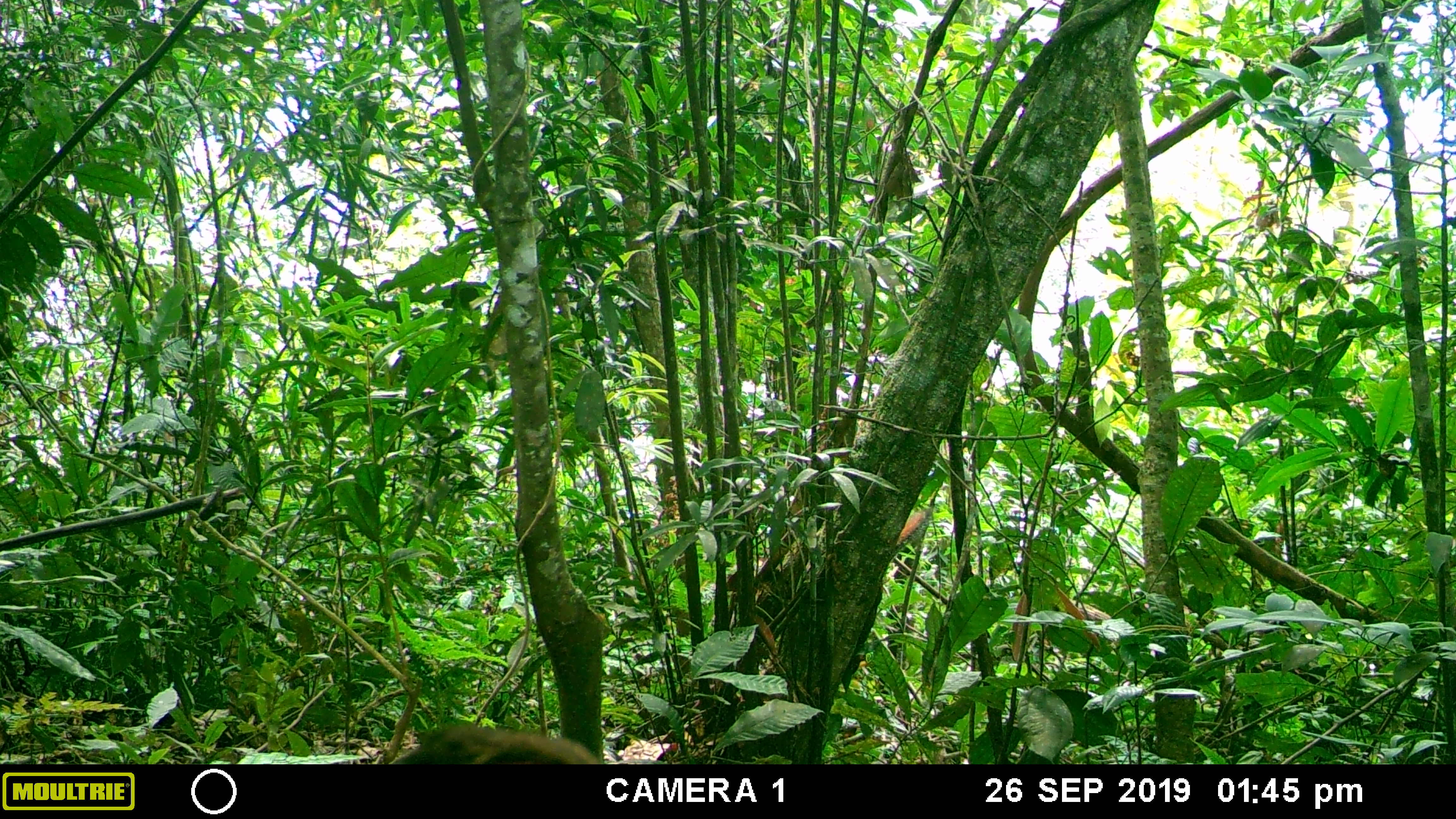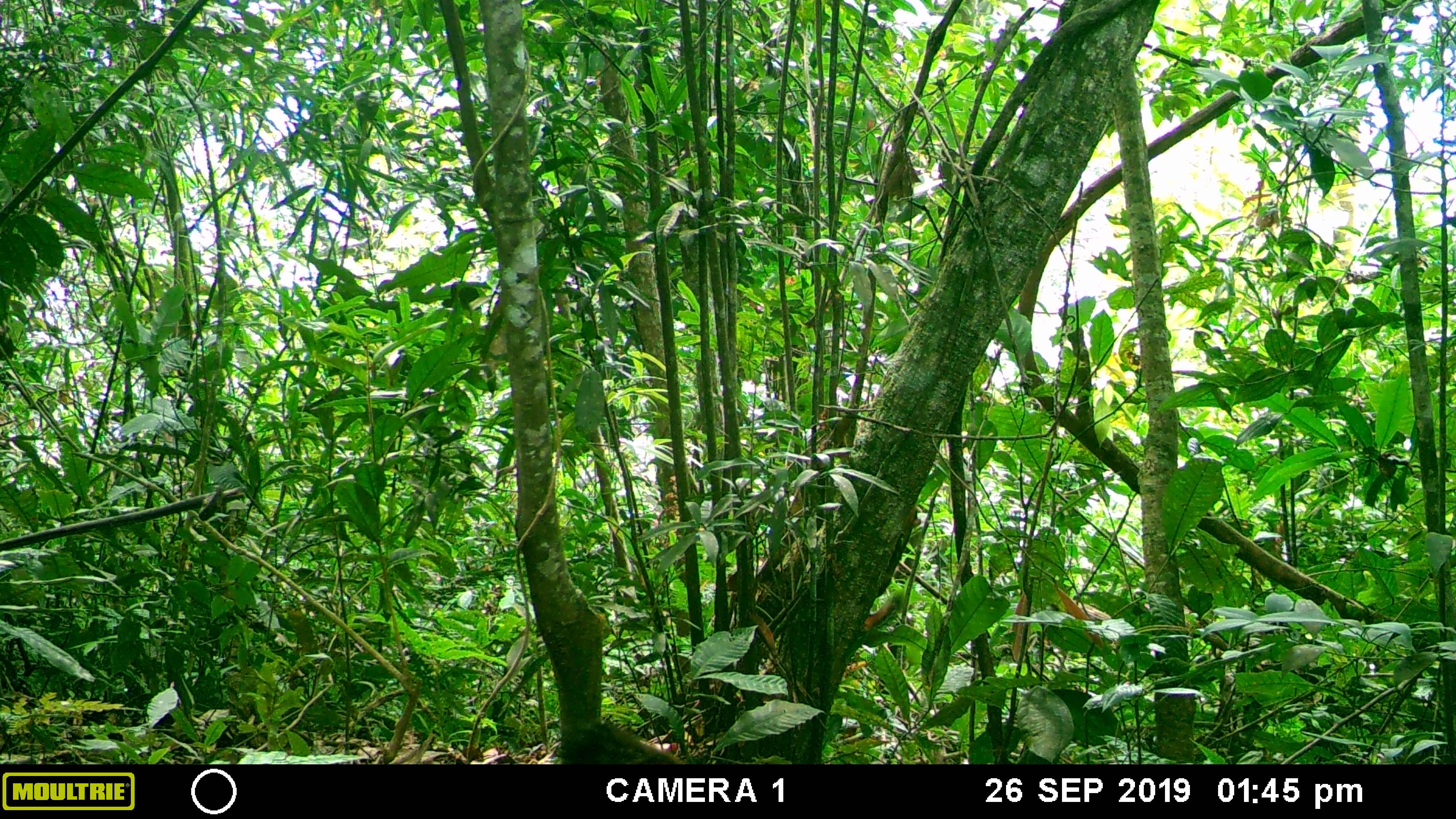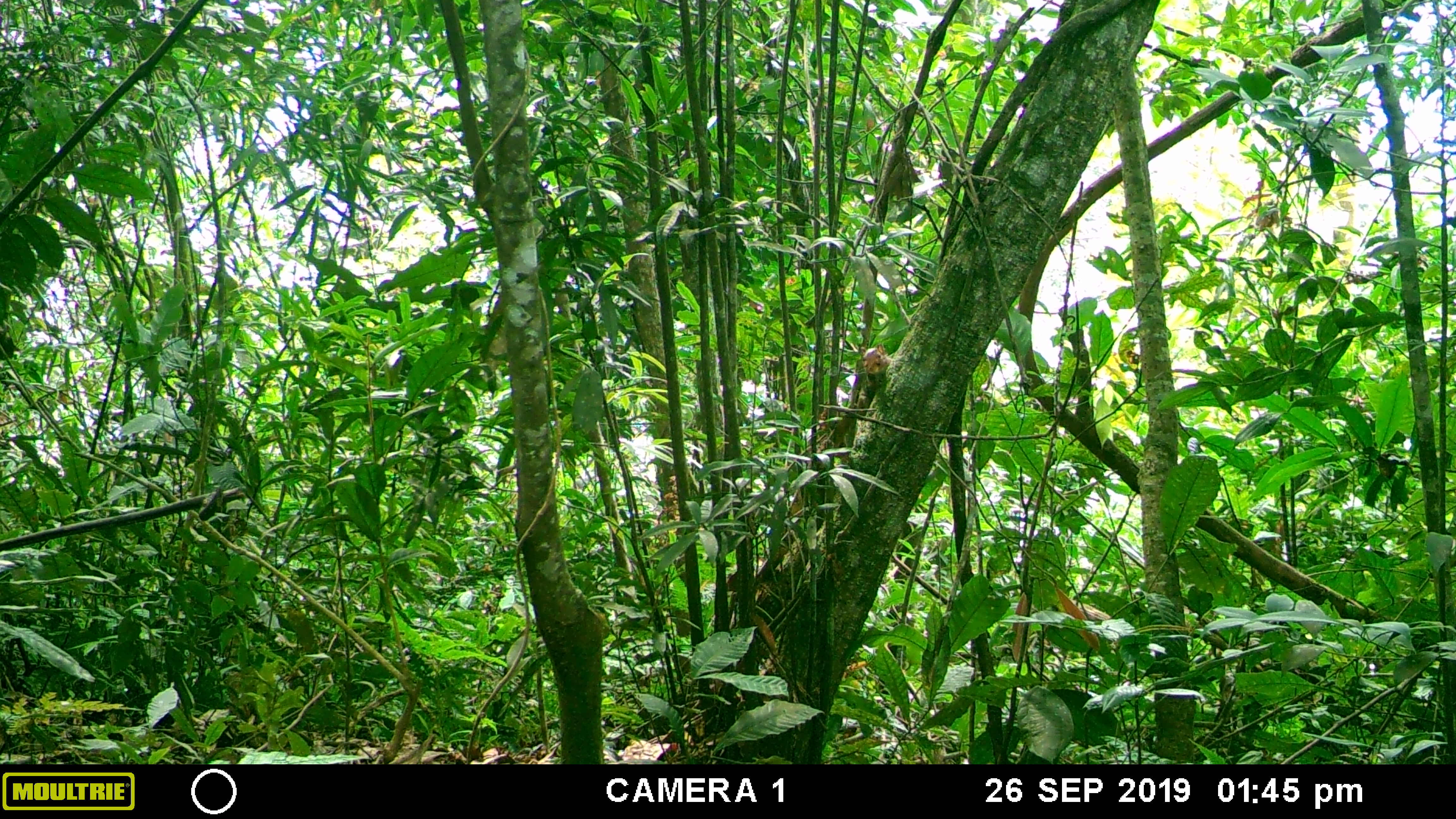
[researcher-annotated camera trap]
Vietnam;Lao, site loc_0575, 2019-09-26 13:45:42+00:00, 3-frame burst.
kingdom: Animalia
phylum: Chordata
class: Mammalia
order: Rodentia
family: Sciuridae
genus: Dremomys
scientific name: Dremomys rufigenis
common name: red-cheeked squirrel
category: red cheeked squirrel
Red cheeked squirrel (red-cheeked squirrel) (Dremomys rufigenis). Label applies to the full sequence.